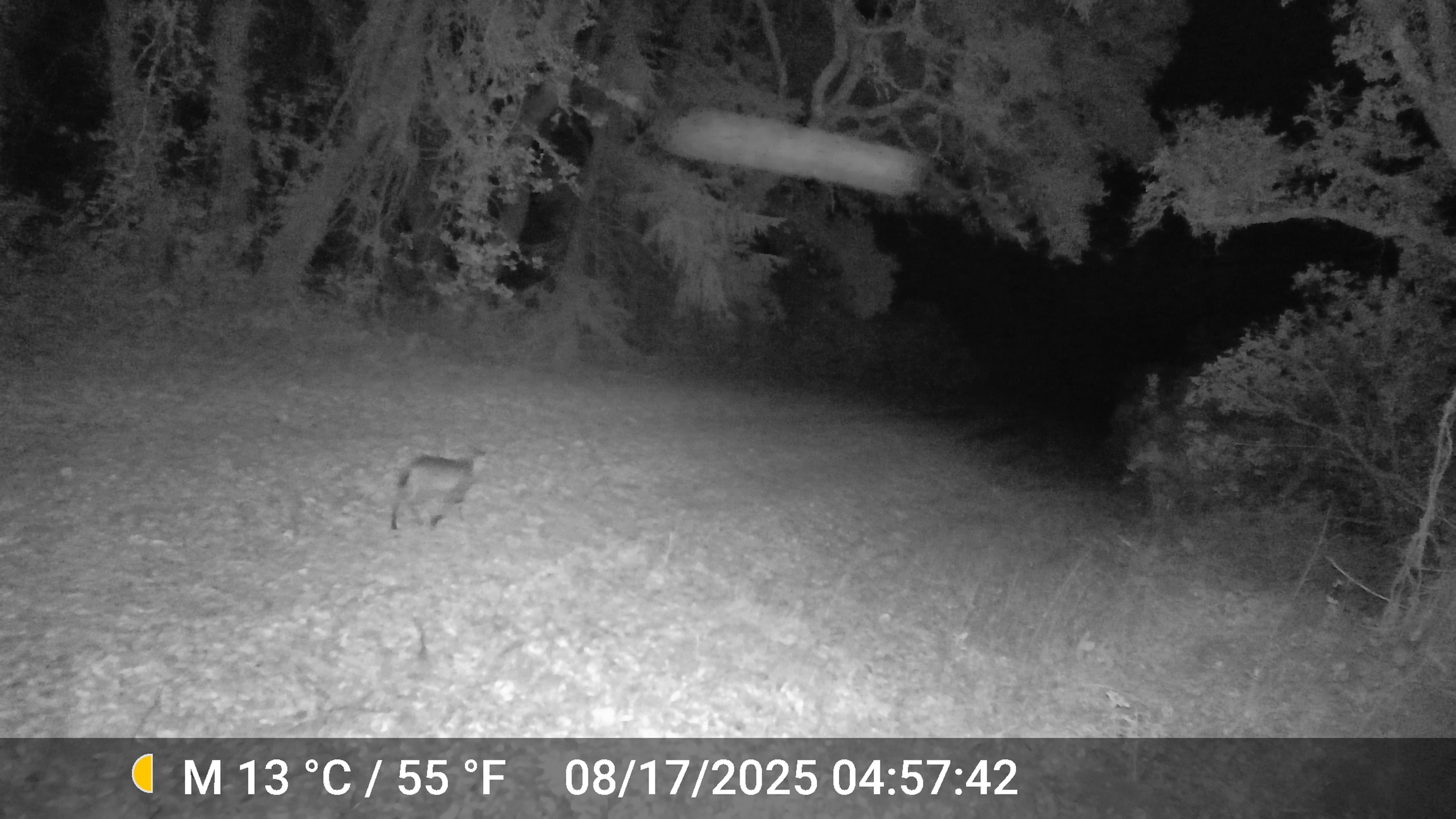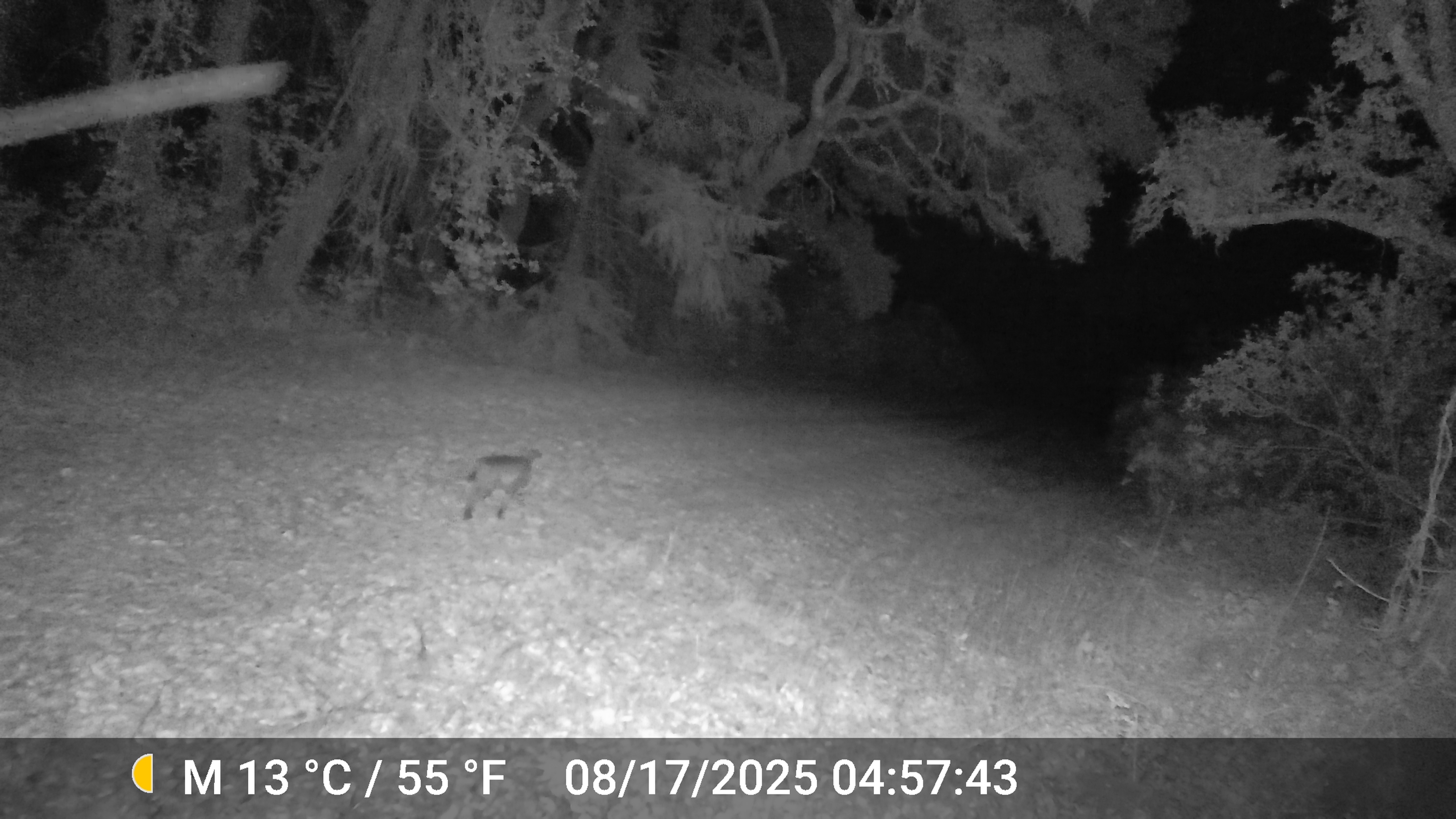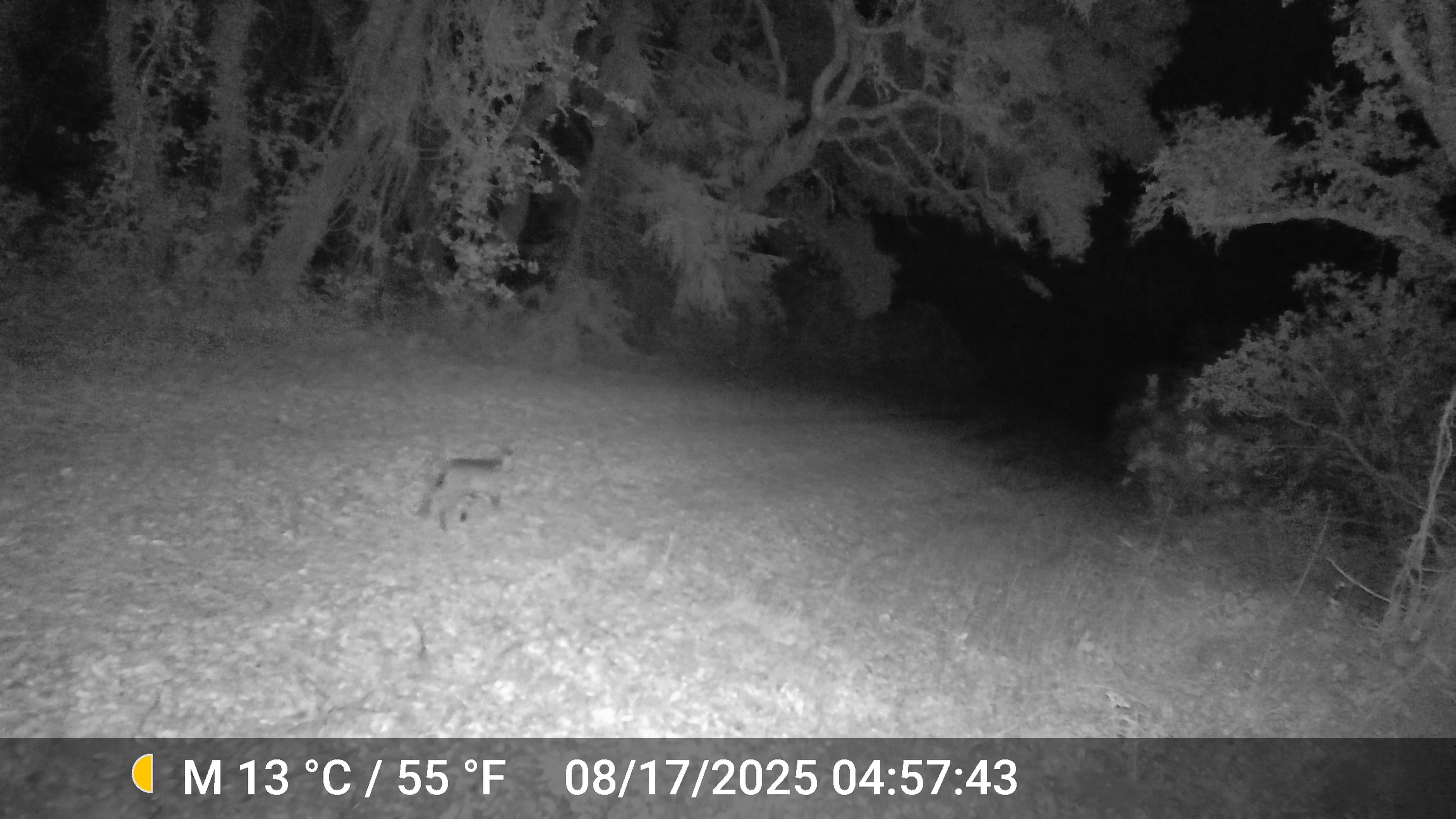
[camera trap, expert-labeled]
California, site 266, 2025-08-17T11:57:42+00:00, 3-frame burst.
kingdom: Animalia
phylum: Chordata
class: Mammalia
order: Carnivora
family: Felidae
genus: Lynx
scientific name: Lynx rufus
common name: bobcat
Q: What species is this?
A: Bobcat (Lynx rufus).